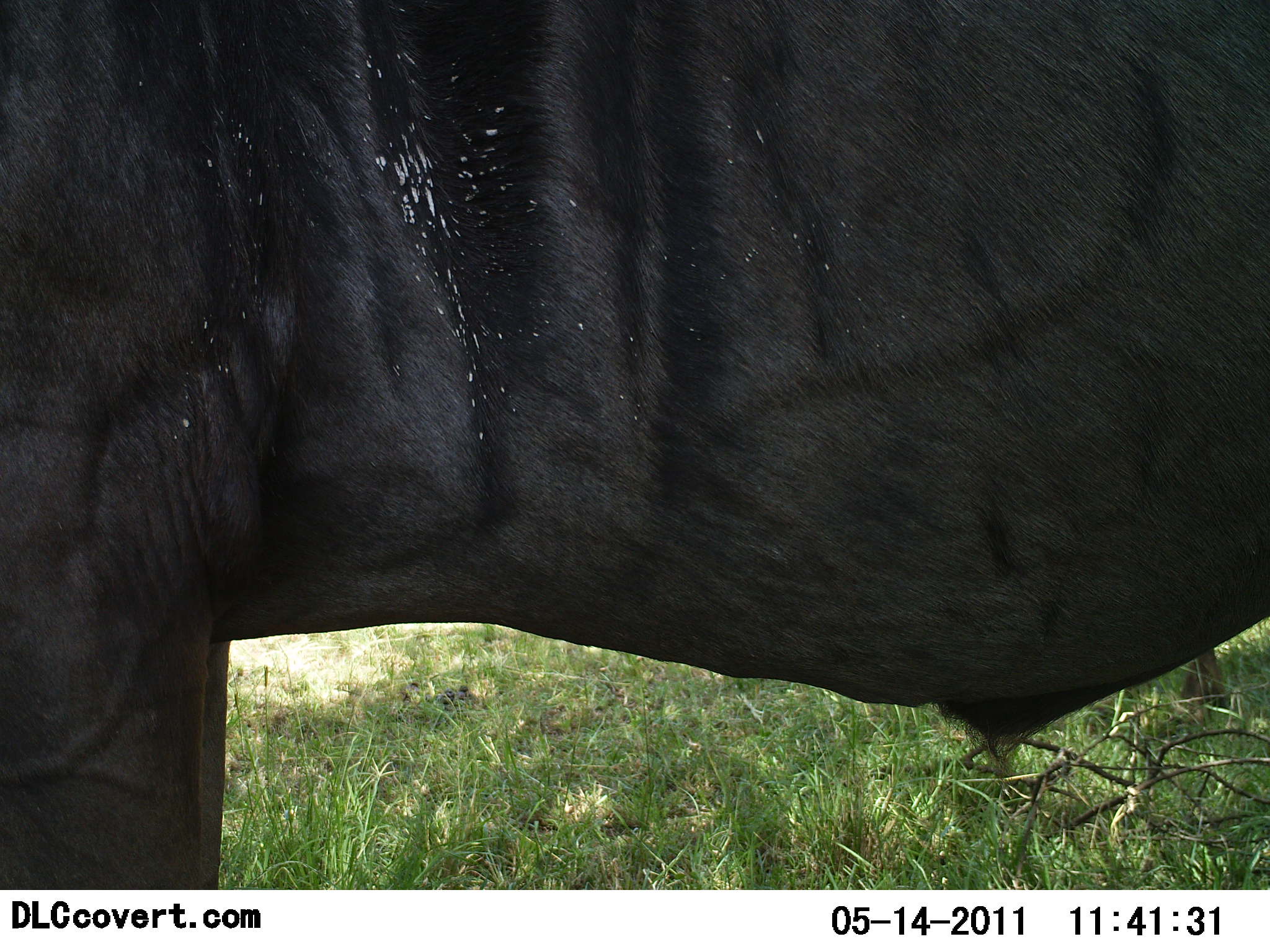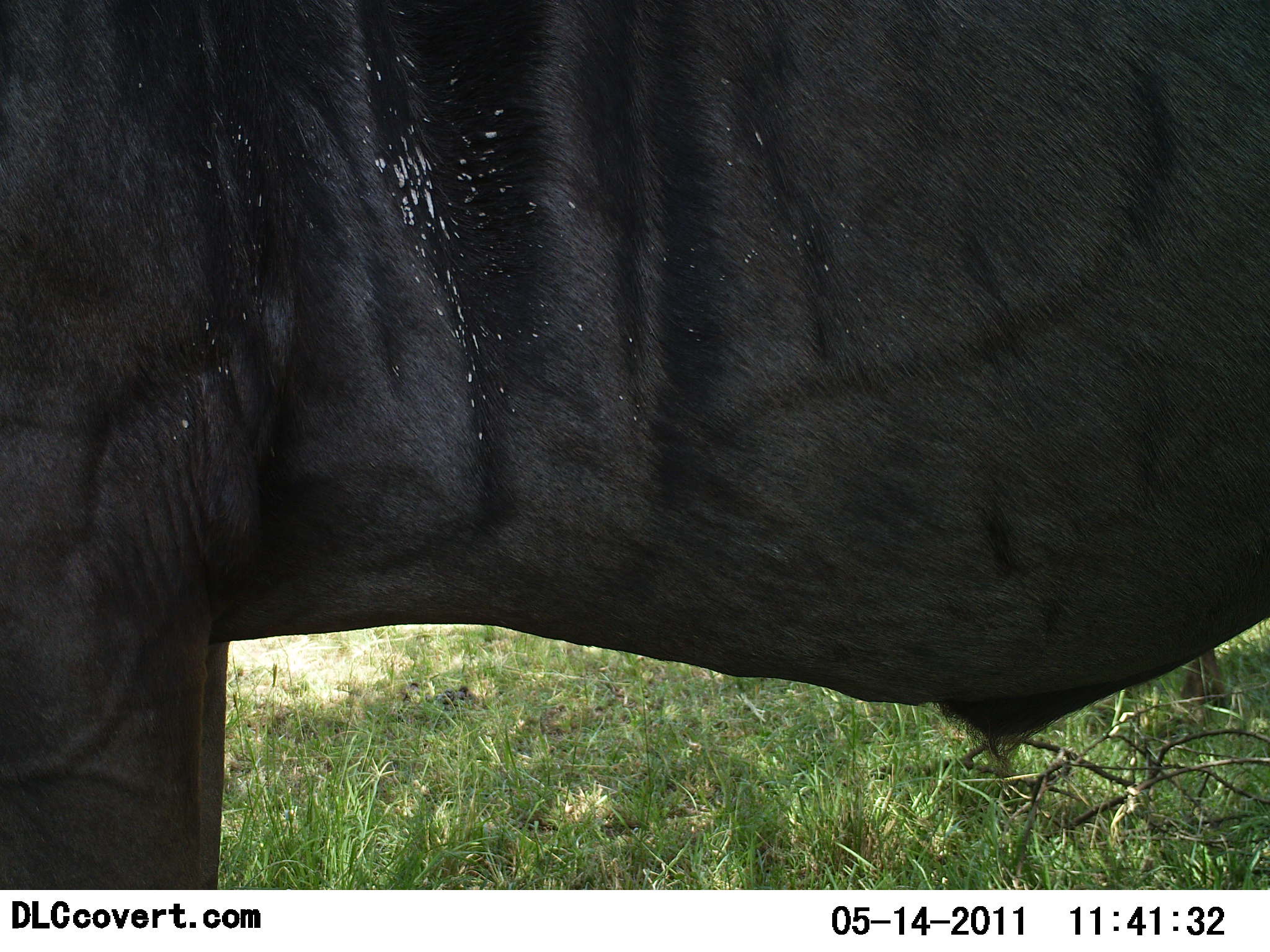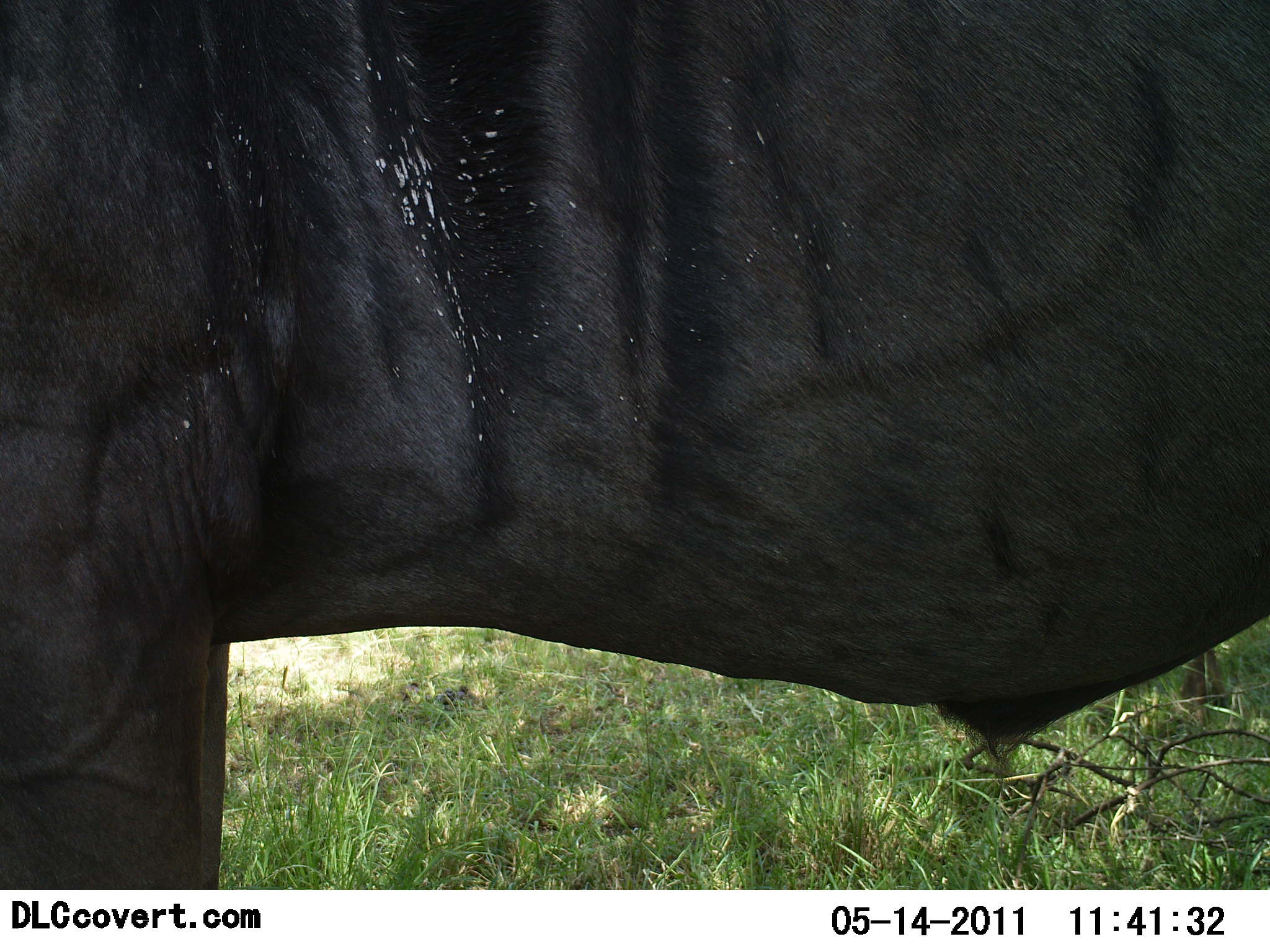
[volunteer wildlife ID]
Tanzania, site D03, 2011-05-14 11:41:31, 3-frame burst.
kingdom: Animalia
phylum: Chordata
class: Mammalia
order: Artiodactyla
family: Bovidae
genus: Connochaetes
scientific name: Connochaetes taurinus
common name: blue wildebeest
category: wildebeest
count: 1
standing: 100%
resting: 0%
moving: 0%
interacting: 0%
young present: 0%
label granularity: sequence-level